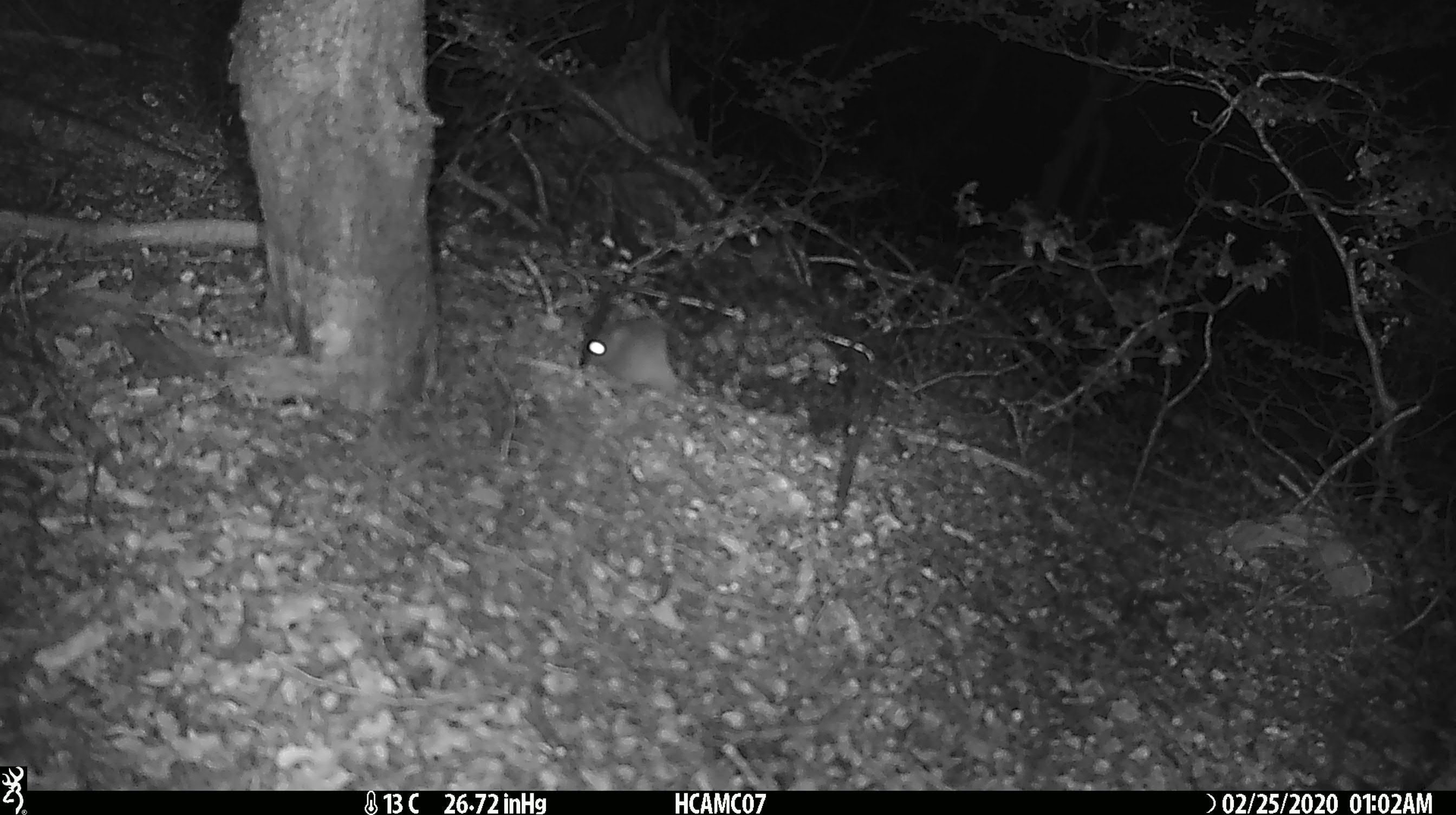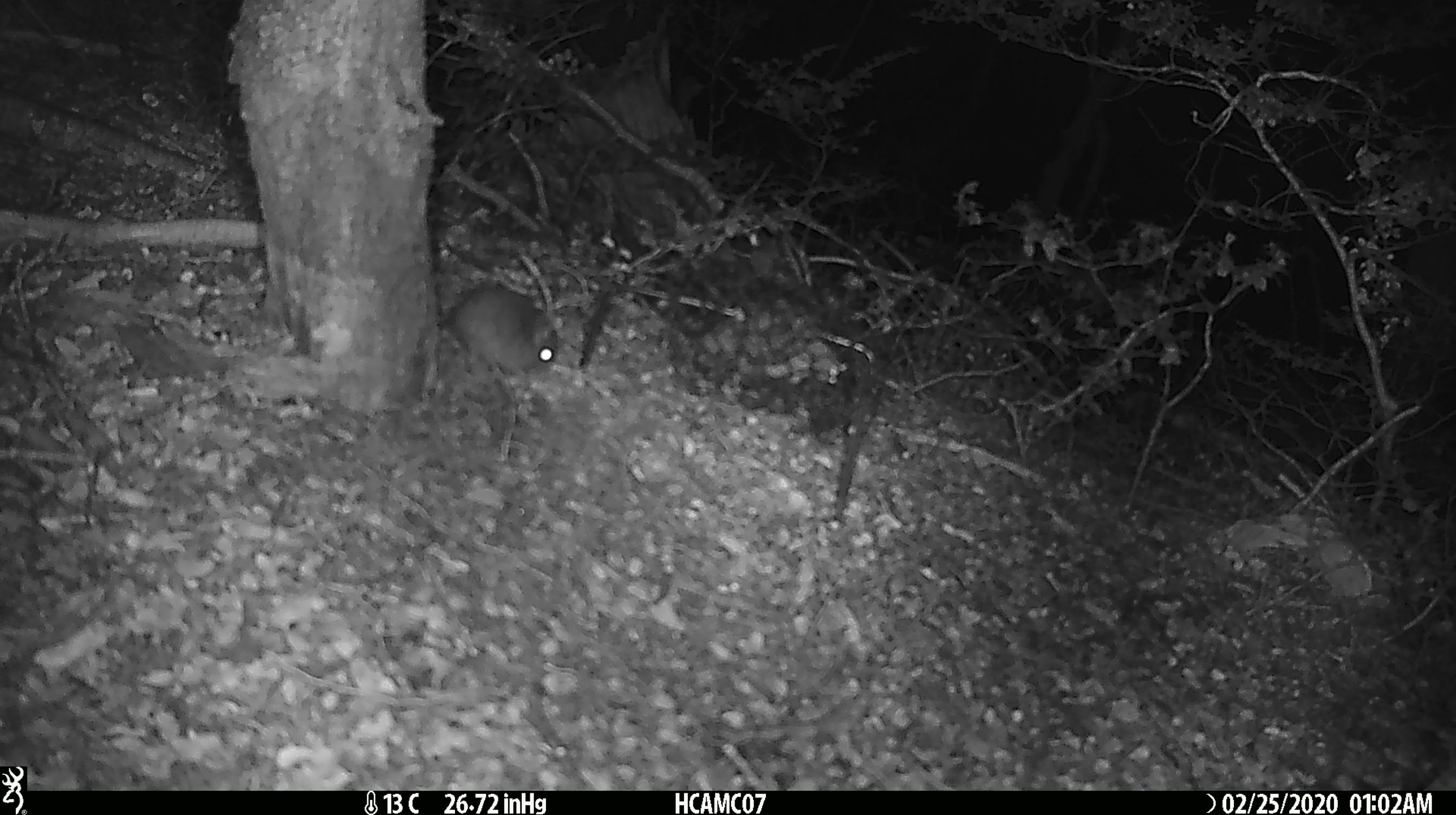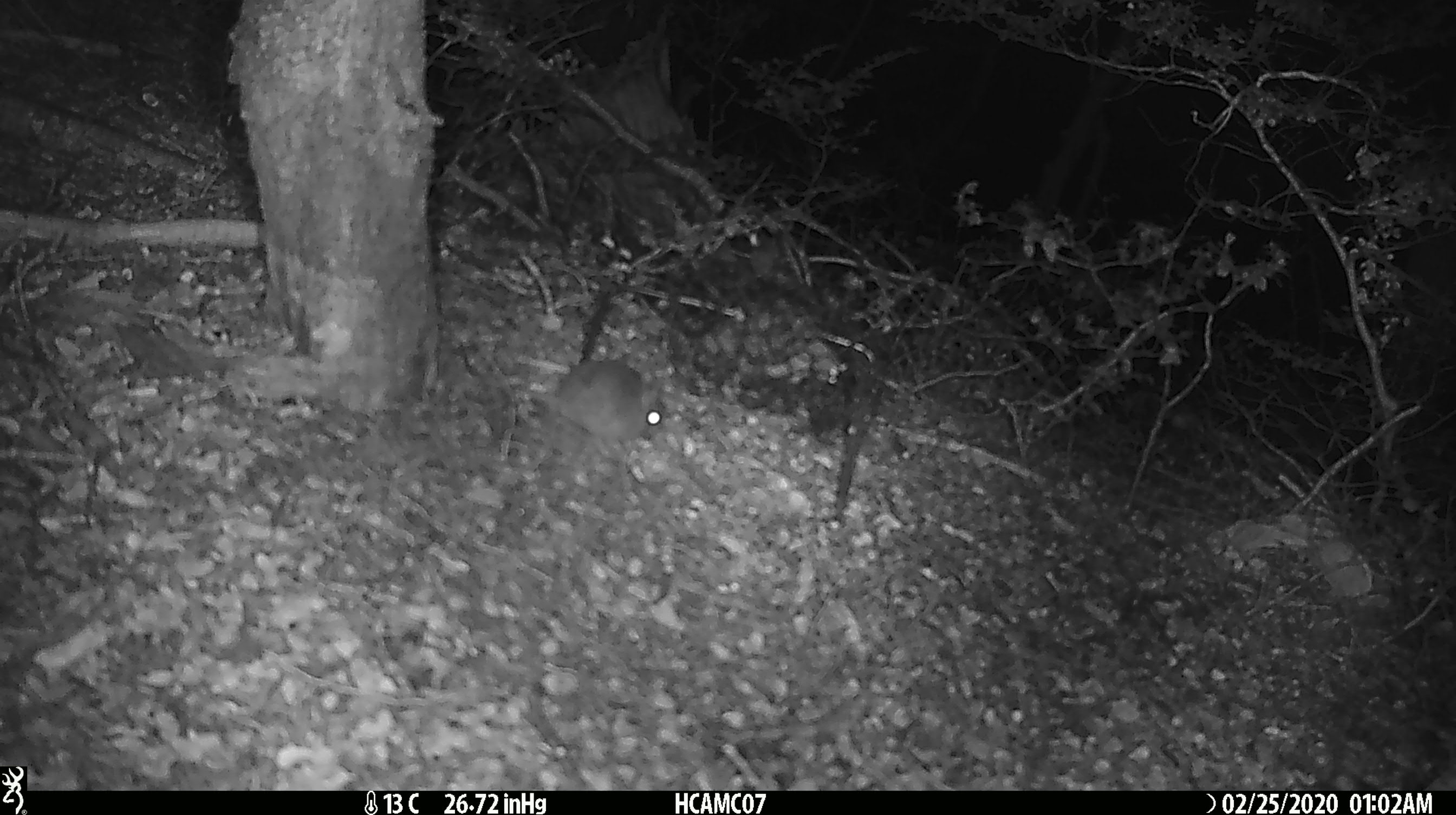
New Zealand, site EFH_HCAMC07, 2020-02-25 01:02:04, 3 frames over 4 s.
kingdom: Animalia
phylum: Chordata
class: Mammalia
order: Rodentia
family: Muridae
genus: Mus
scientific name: Mus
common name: mouse